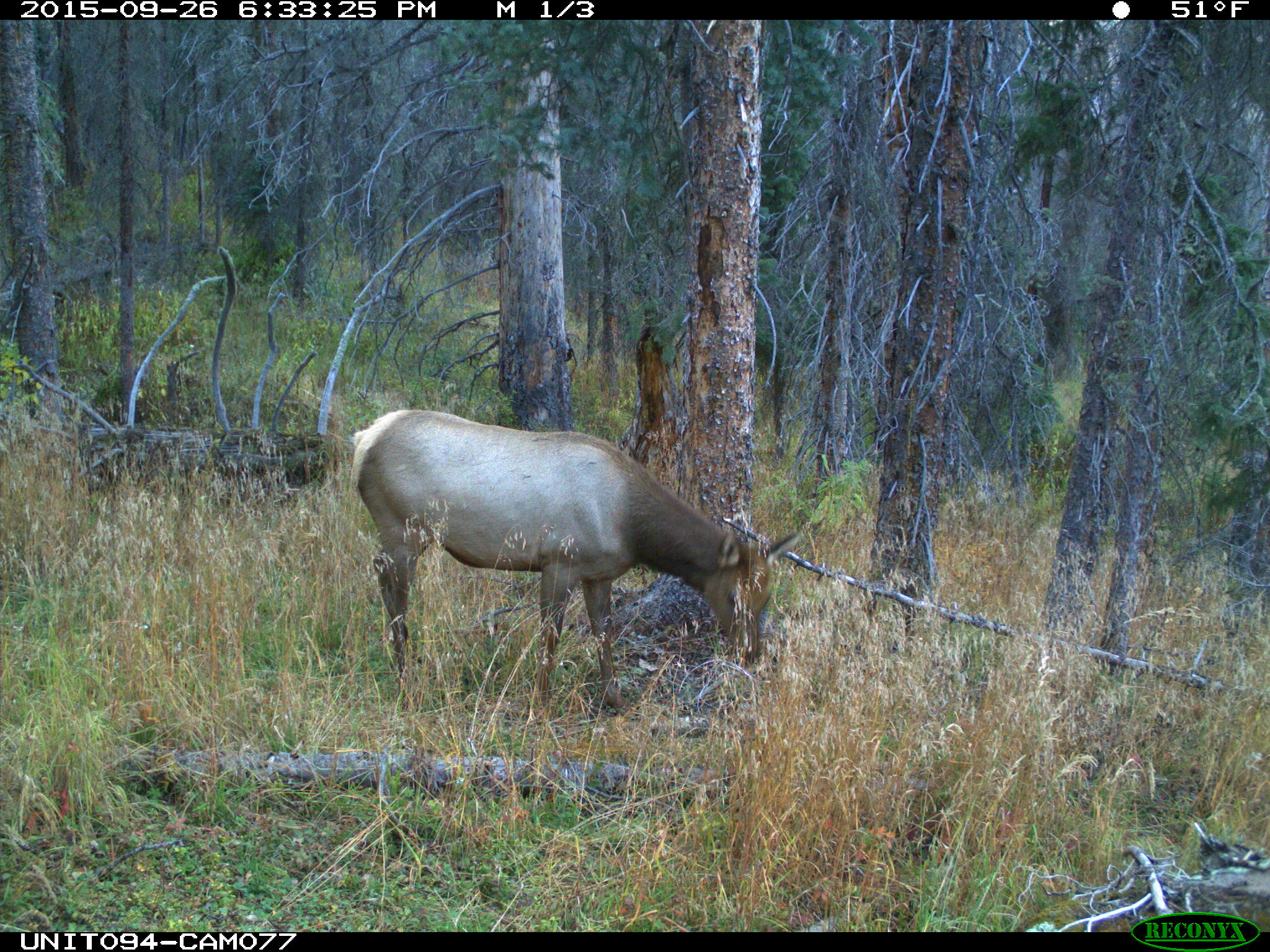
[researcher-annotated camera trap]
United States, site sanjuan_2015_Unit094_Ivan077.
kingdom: Animalia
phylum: Chordata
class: Mammalia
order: Artiodactyla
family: Cervidae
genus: Cervus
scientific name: Cervus elaphus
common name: red deer